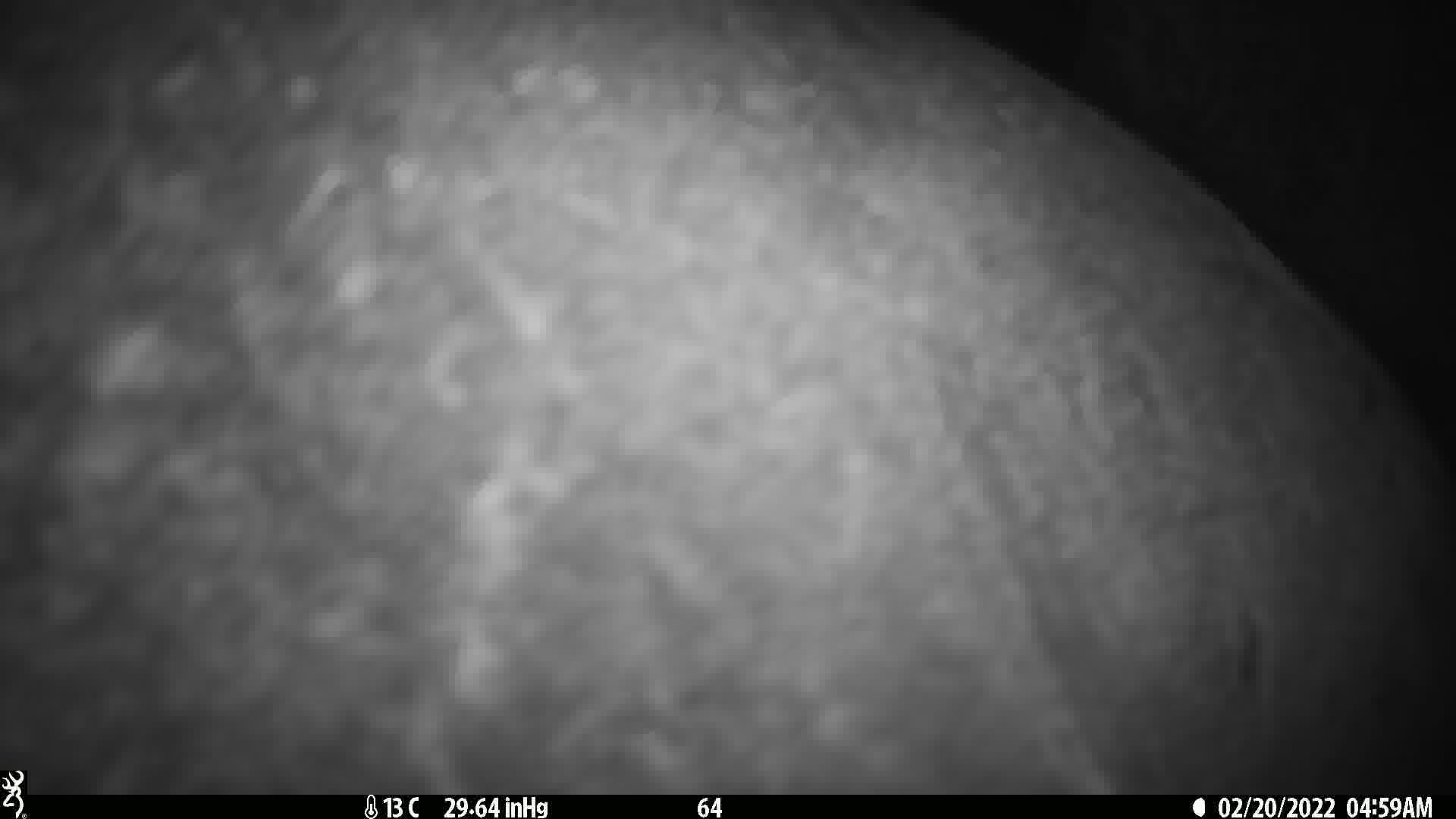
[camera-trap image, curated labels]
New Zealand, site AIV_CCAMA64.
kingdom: Animalia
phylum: Chordata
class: Mammalia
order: Carnivora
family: Otariidae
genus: Phocarctos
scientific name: Phocarctos hookeri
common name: new zealand sea lion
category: sealion